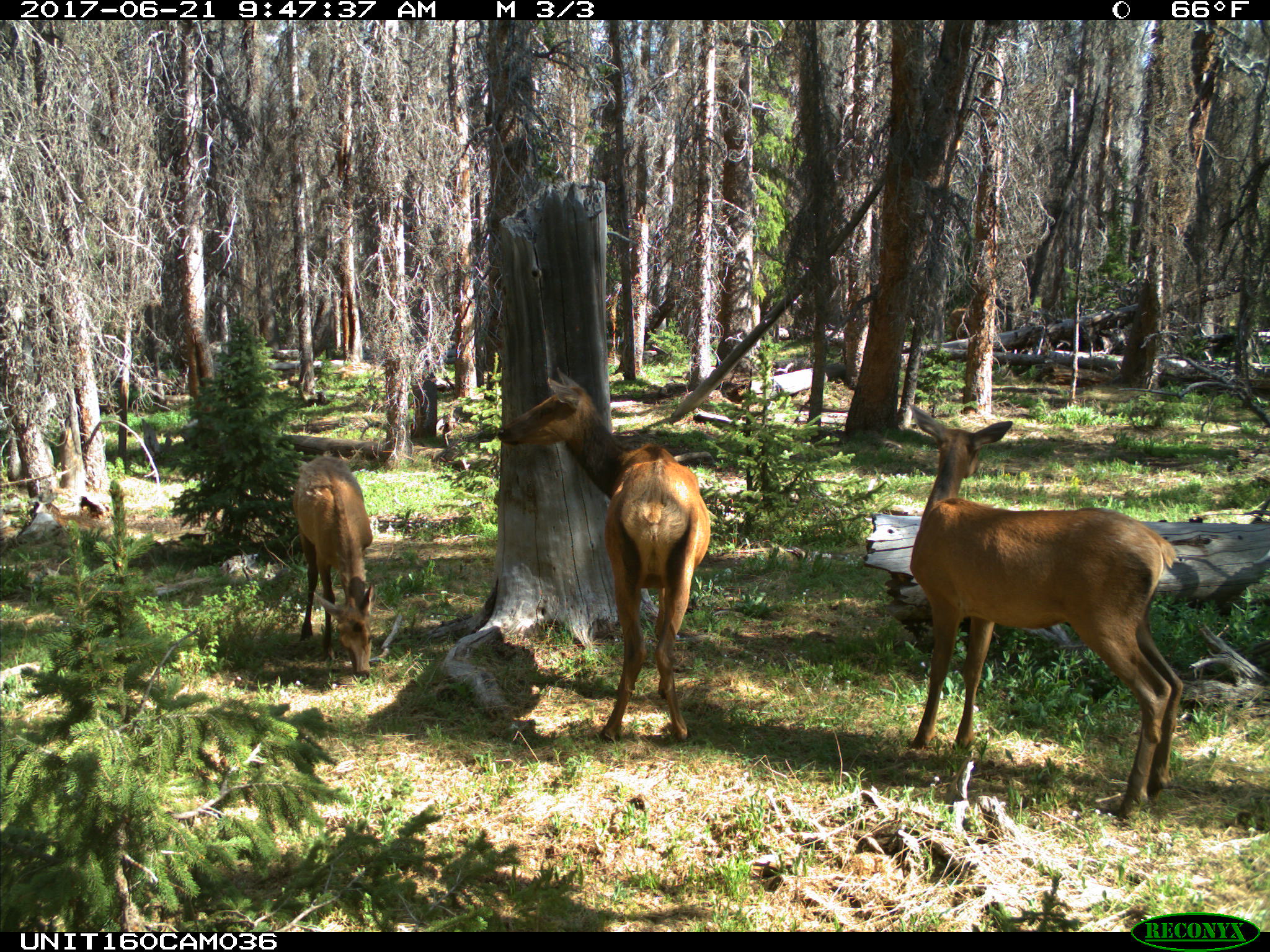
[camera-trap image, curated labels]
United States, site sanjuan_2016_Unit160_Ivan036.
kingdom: Animalia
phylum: Chordata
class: Mammalia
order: Artiodactyla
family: Cervidae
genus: Cervus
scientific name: Cervus elaphus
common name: red deer